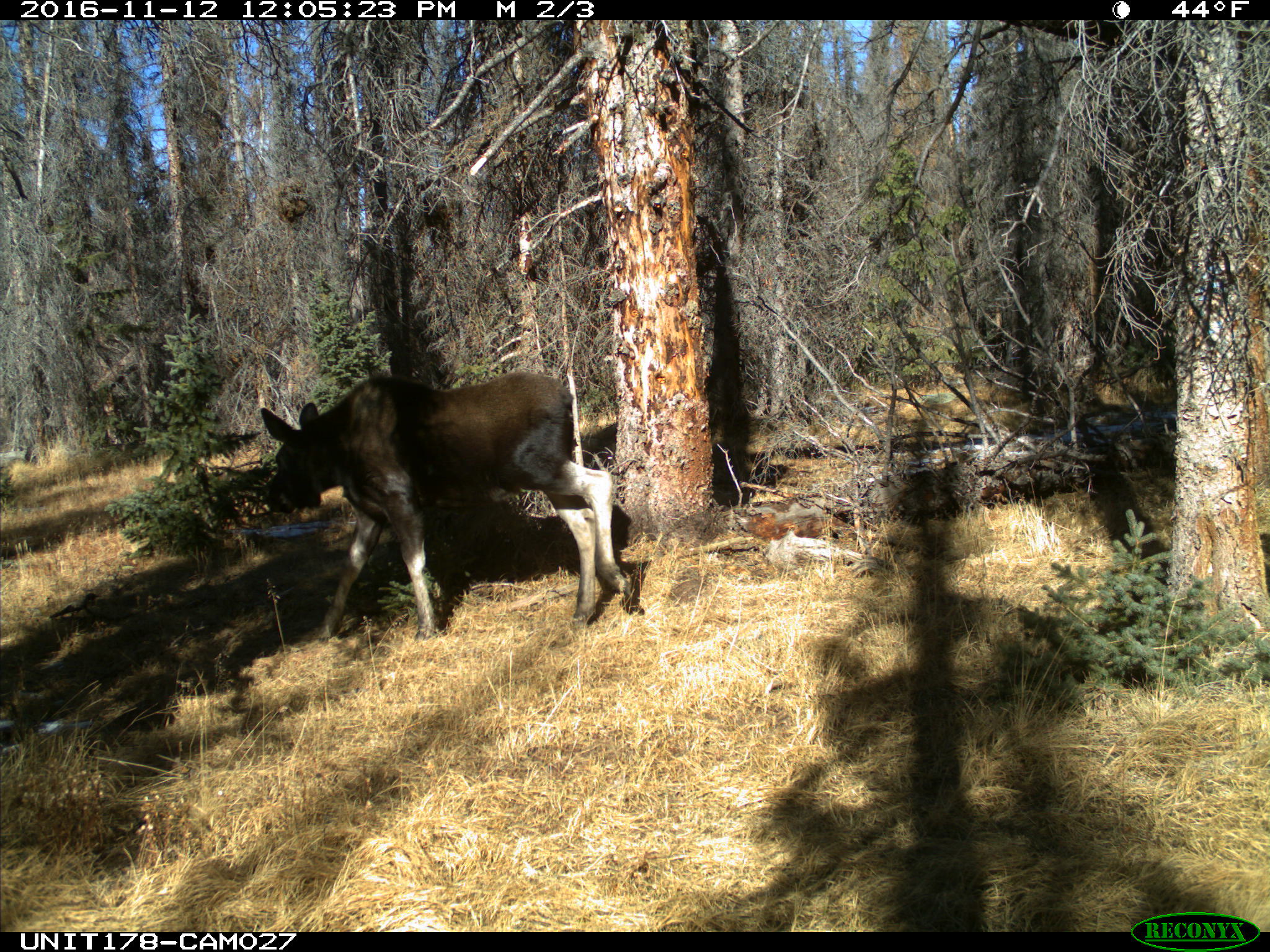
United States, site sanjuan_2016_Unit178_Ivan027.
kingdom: Animalia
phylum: Chordata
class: Mammalia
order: Artiodactyla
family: Cervidae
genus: Alces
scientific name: Alces alces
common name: moose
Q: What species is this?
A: Alces alces (moose).